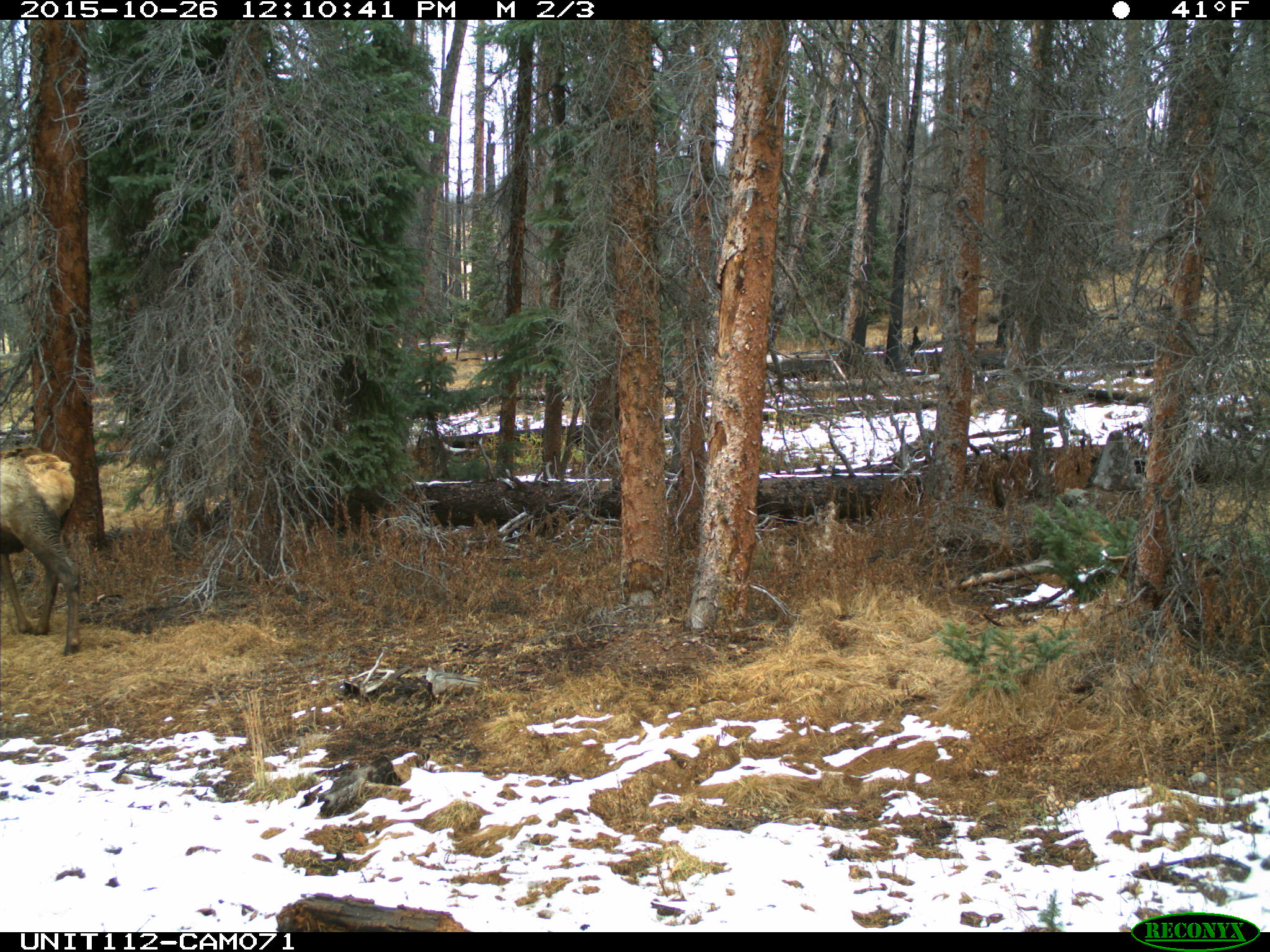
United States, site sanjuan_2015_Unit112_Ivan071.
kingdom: Animalia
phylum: Chordata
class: Mammalia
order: Artiodactyla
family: Cervidae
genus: Cervus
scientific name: Cervus elaphus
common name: red deer